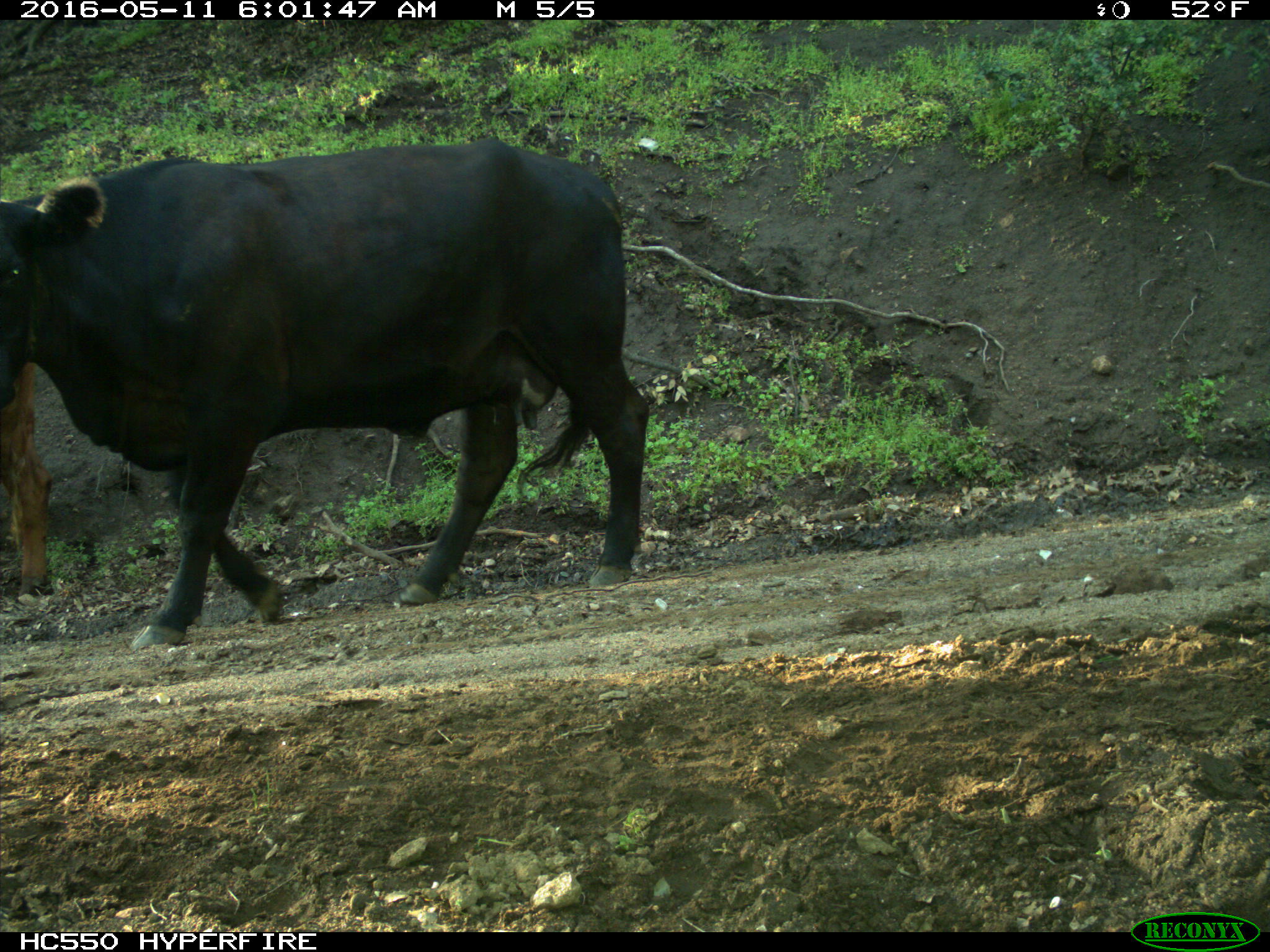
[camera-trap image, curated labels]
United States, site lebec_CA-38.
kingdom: Animalia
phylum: Chordata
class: Mammalia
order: Artiodactyla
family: Bovidae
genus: Bos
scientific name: Bos taurus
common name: domestic cow